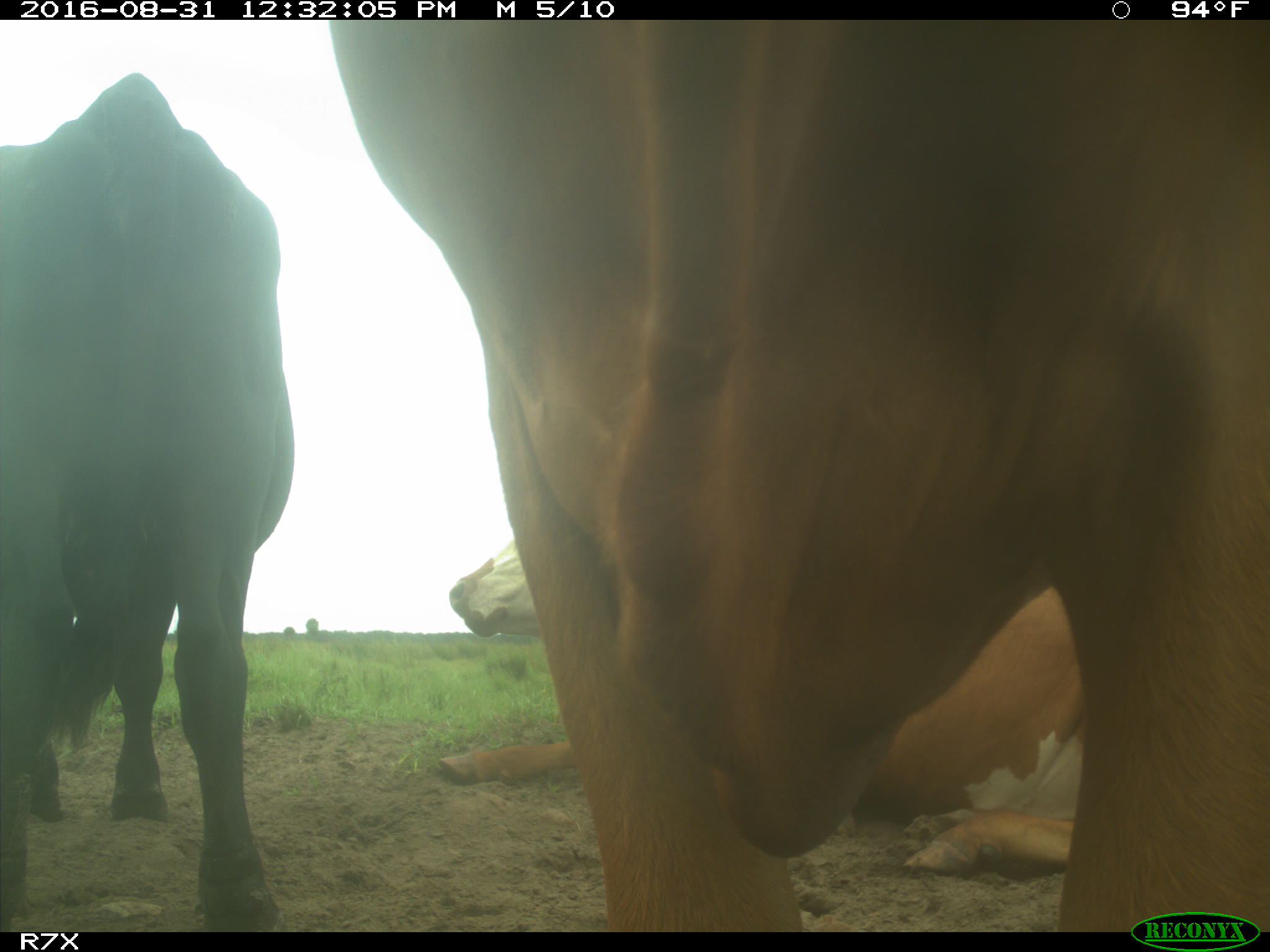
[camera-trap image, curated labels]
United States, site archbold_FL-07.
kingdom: Animalia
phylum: Chordata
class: Mammalia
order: Artiodactyla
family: Bovidae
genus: Bos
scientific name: Bos taurus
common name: domestic cow